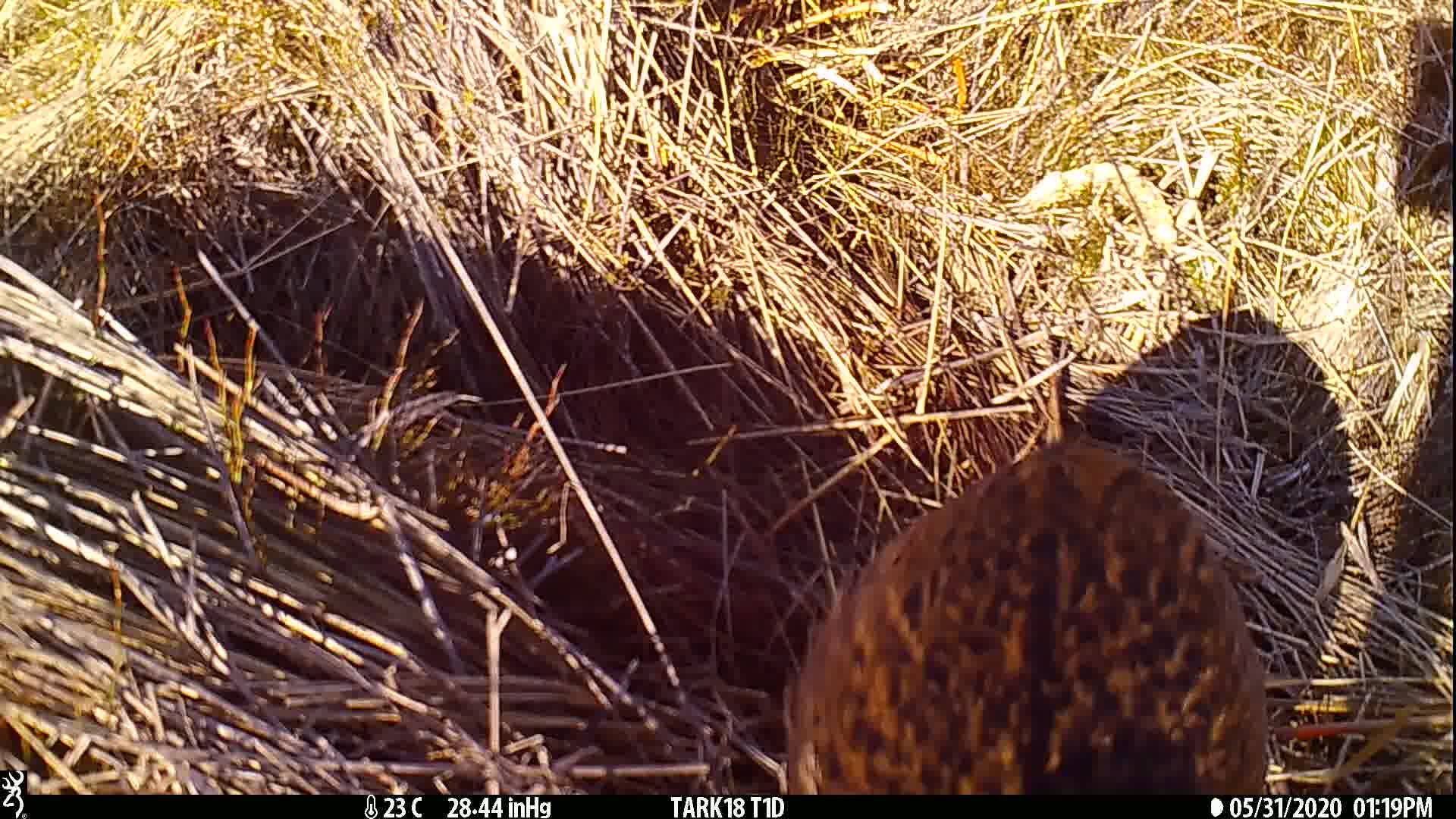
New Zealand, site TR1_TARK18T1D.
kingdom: Animalia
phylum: Chordata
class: Aves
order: Gruiformes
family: Rallidae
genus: Gallirallus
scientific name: Gallirallus australis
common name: weka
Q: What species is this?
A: Weka (Gallirallus australis).